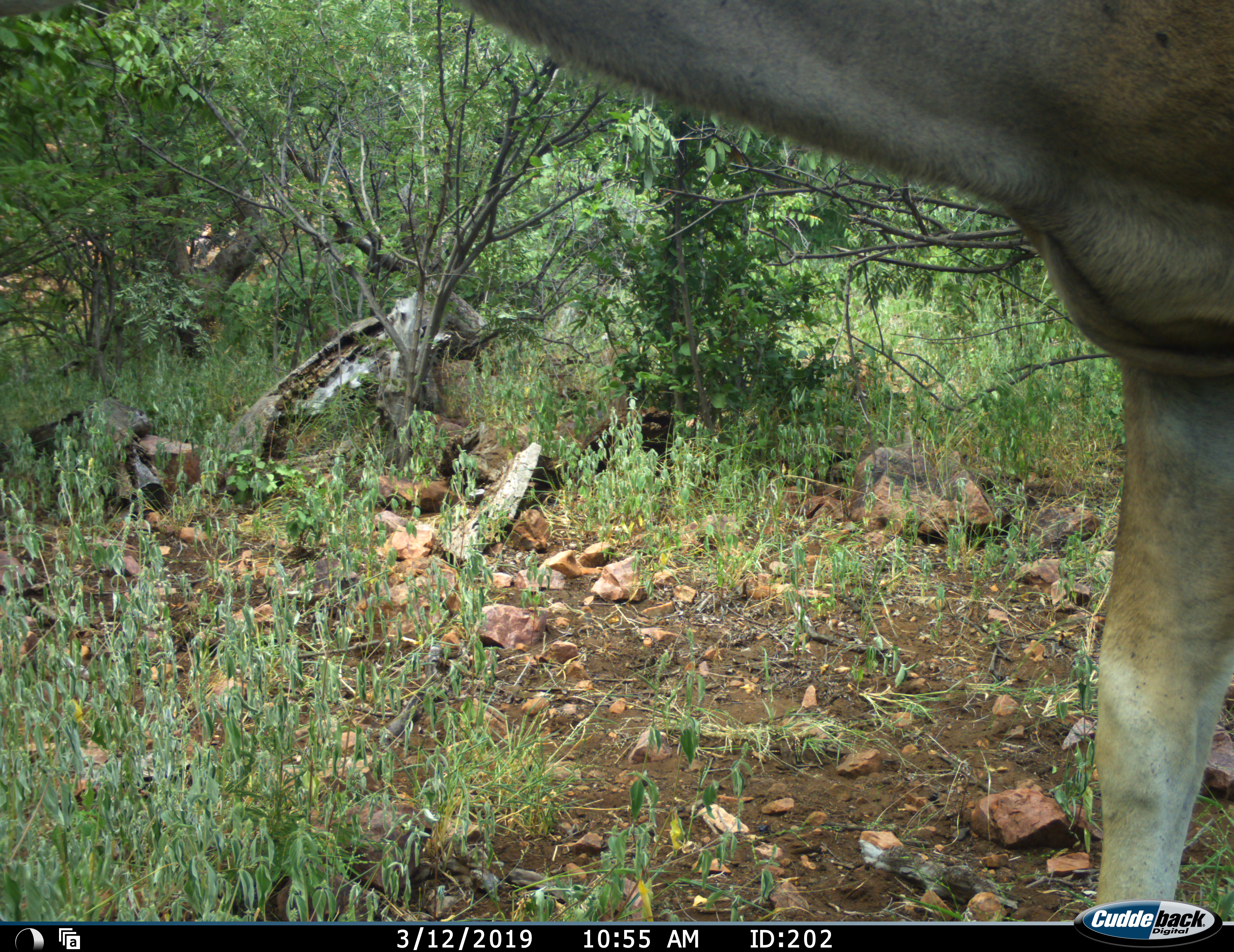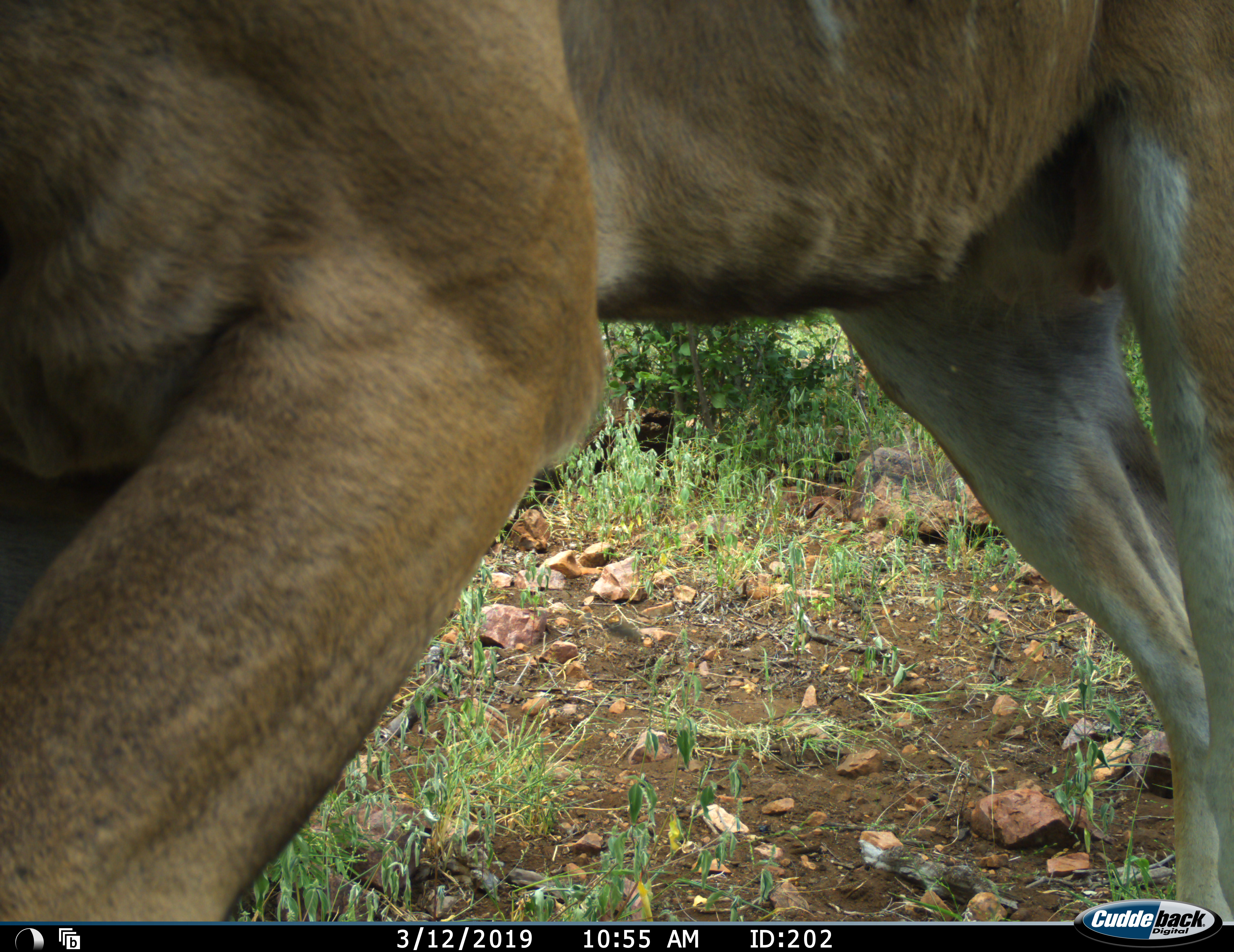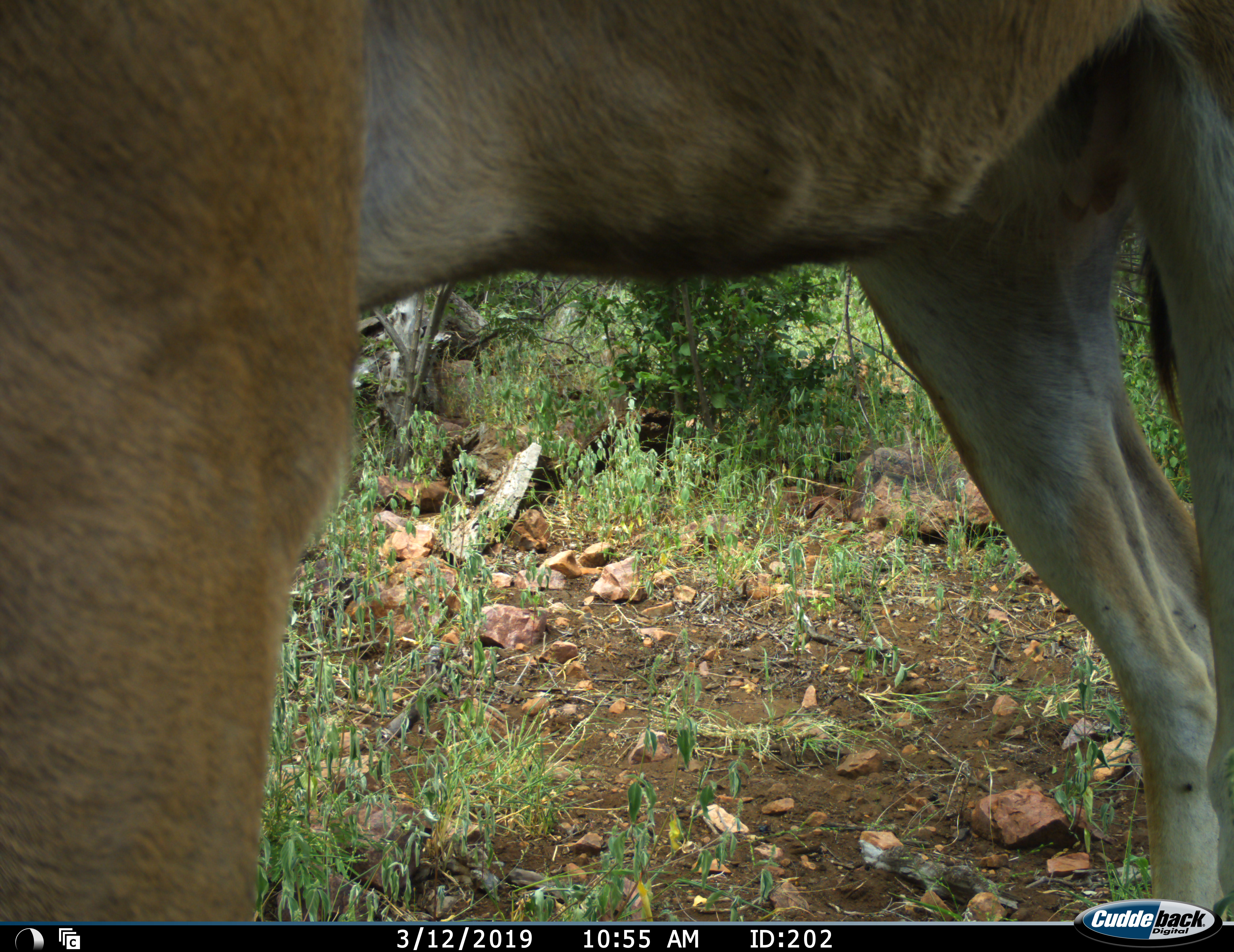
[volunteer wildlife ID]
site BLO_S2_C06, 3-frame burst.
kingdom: Animalia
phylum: Chordata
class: Mammalia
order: Artiodactyla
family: Bovidae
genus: Tragelaphus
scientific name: Tragelaphus oryx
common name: eland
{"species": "eland (Tragelaphus oryx)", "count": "1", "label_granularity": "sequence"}